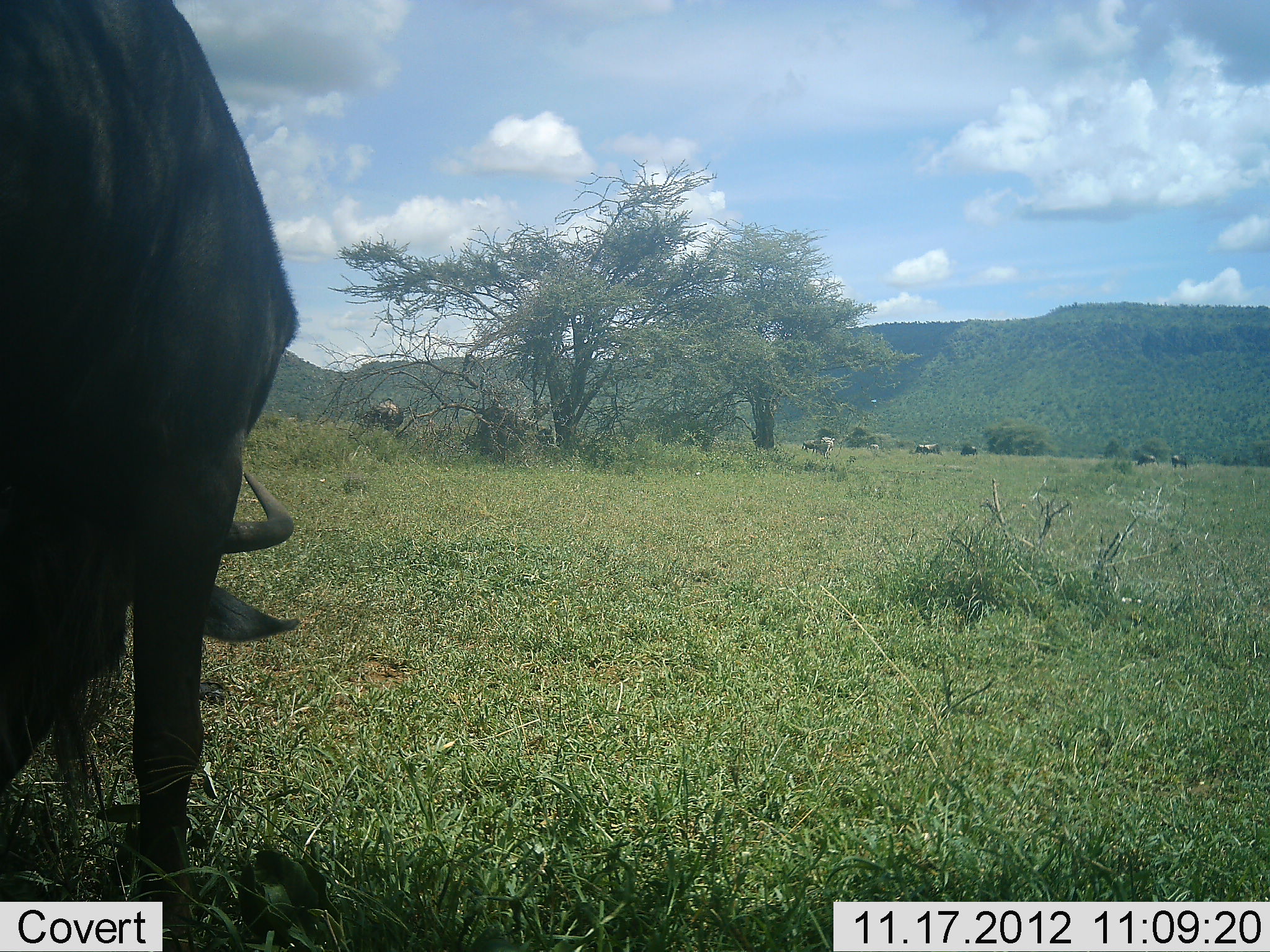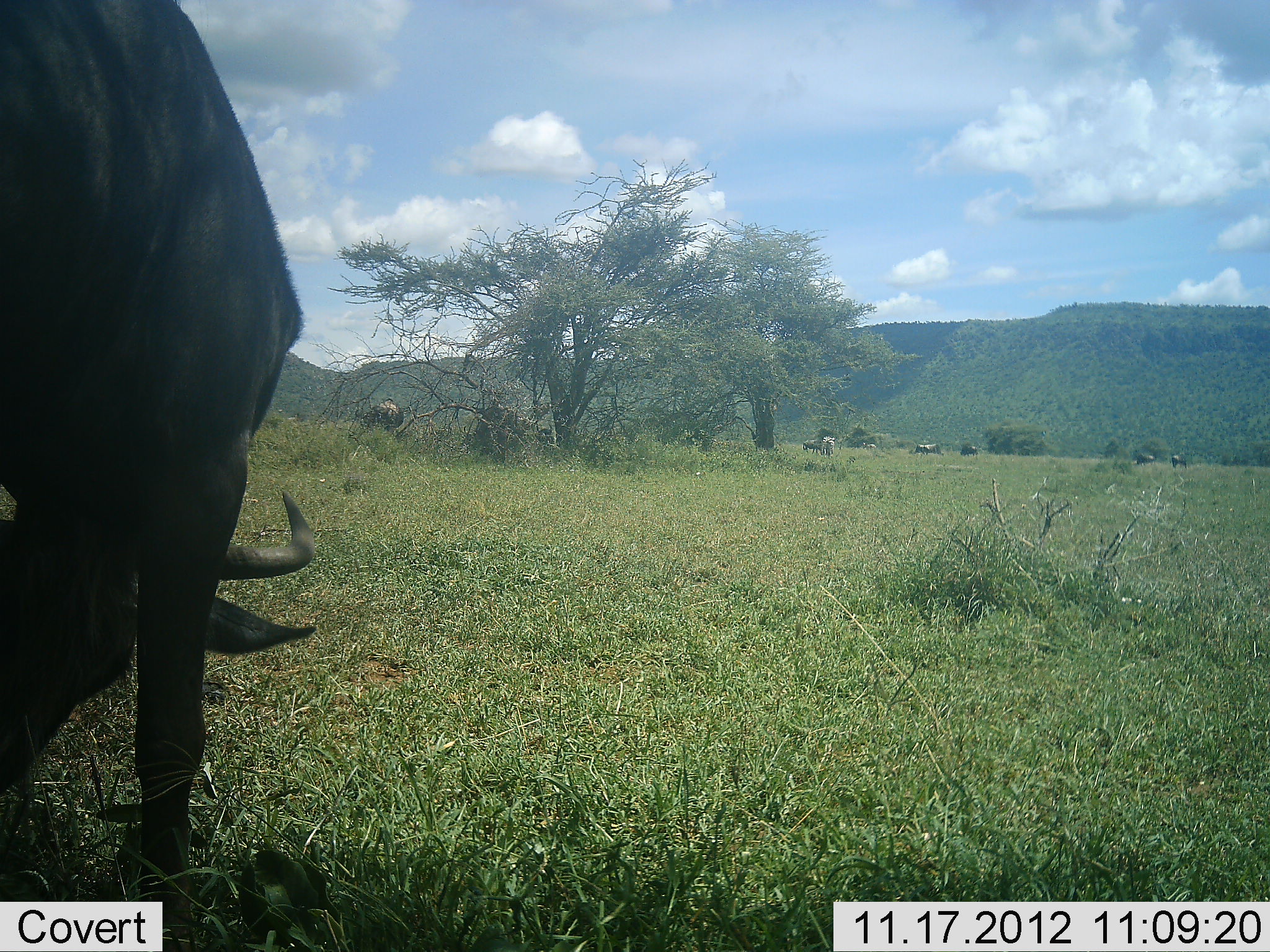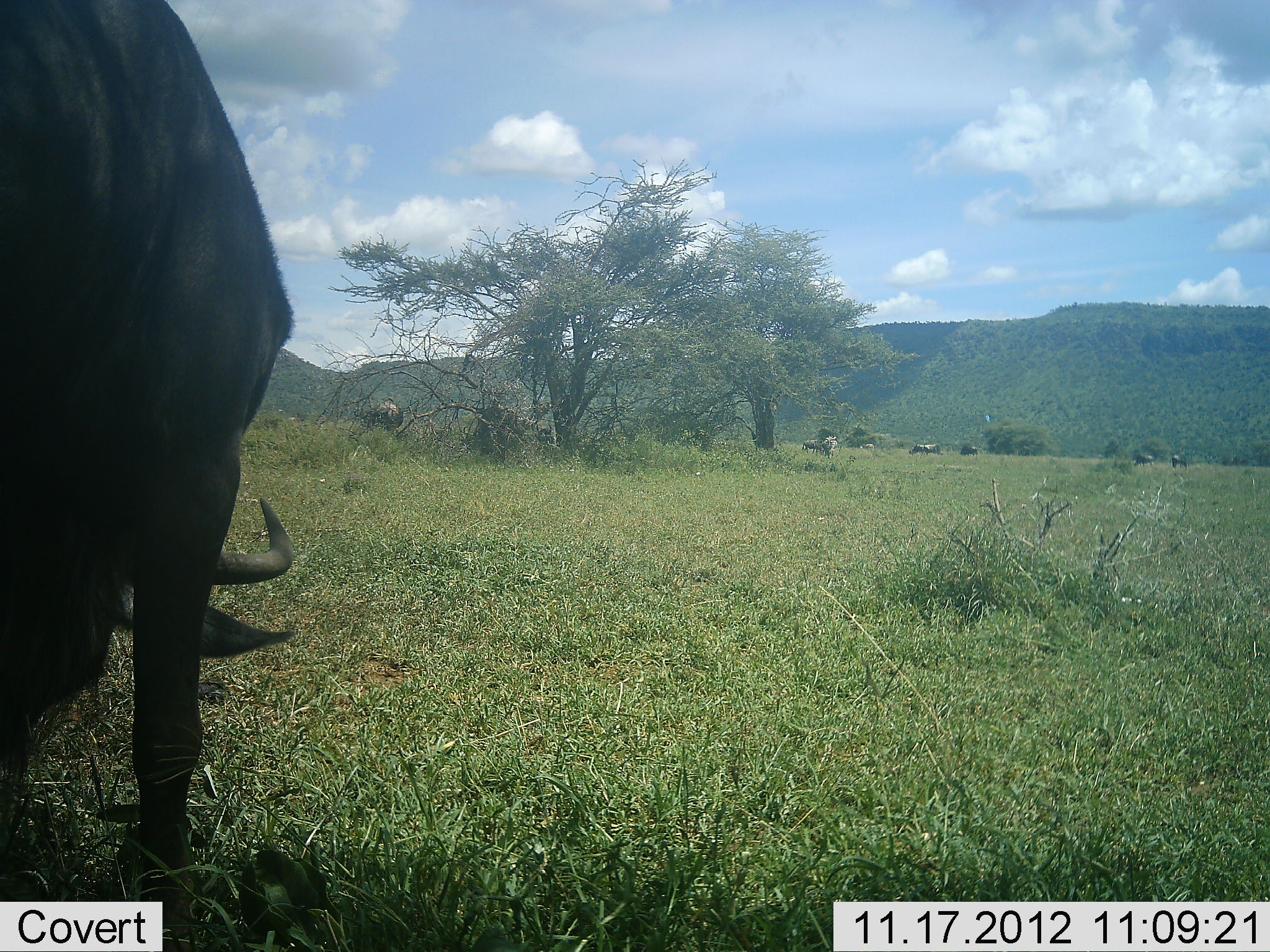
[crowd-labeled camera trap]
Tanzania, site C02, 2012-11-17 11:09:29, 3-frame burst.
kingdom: Animalia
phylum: Chordata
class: Mammalia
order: Artiodactyla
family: Bovidae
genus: Connochaetes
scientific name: Connochaetes taurinus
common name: blue wildebeest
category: wildebeest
Wildebeest (blue wildebeest) (Connochaetes taurinus), count 7. Behavior (volunteer vote fractions): standing 36%, resting 0%, moving 0%, interacting 0%. Young present (vote fraction): 9%. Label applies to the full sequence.